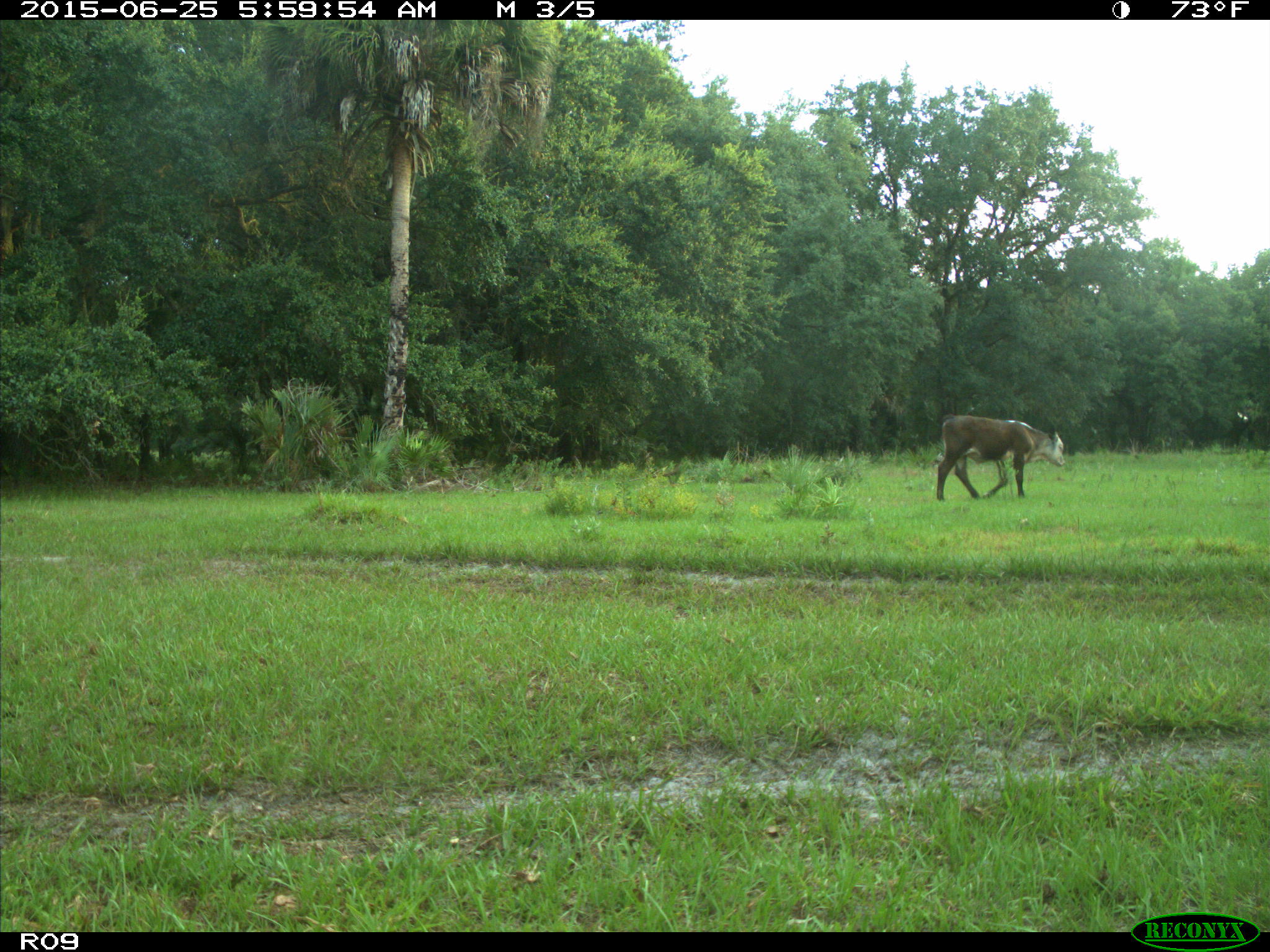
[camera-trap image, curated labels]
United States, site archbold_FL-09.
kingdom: Animalia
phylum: Chordata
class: Mammalia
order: Artiodactyla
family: Bovidae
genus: Bos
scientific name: Bos taurus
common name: domestic cow